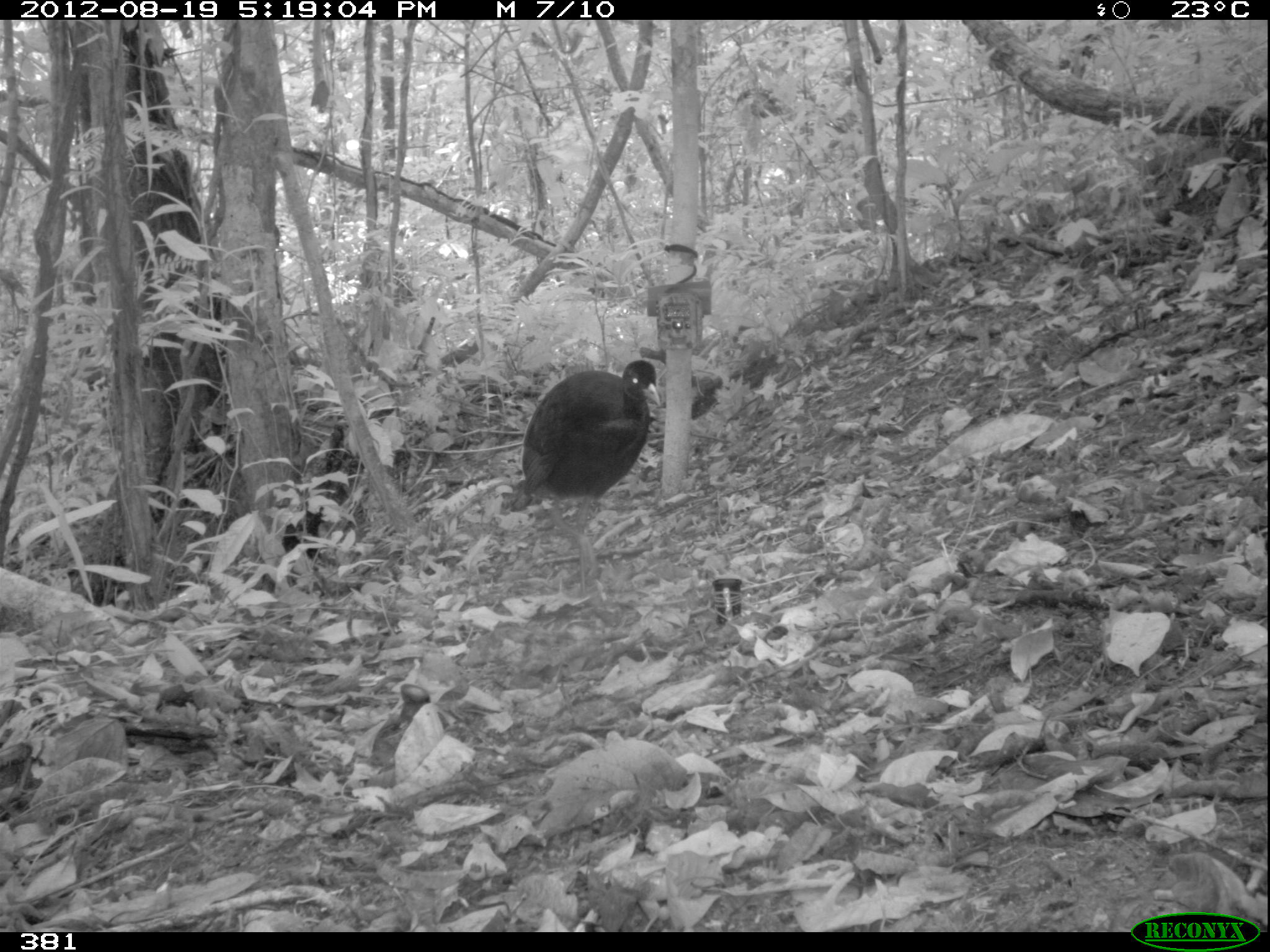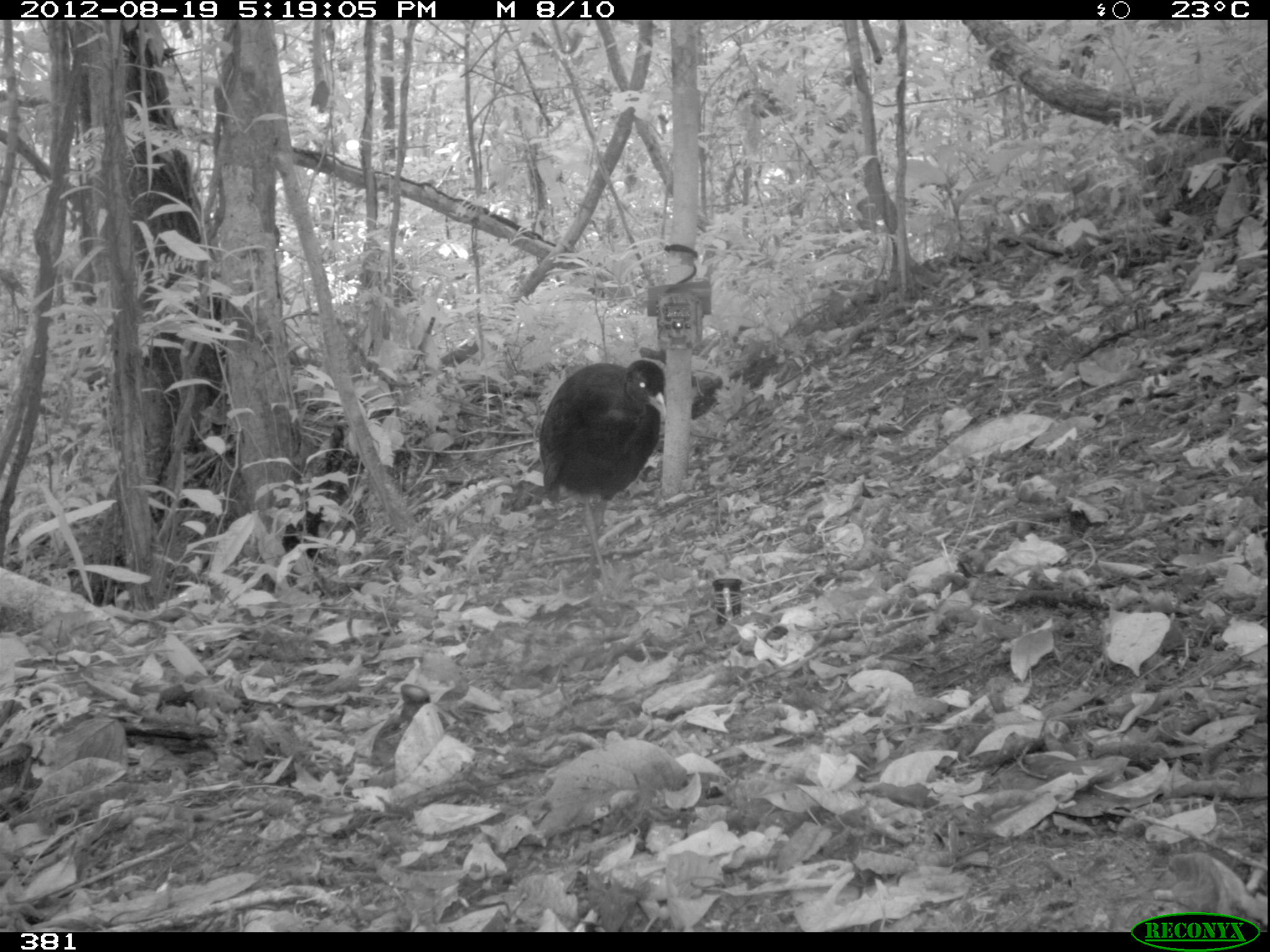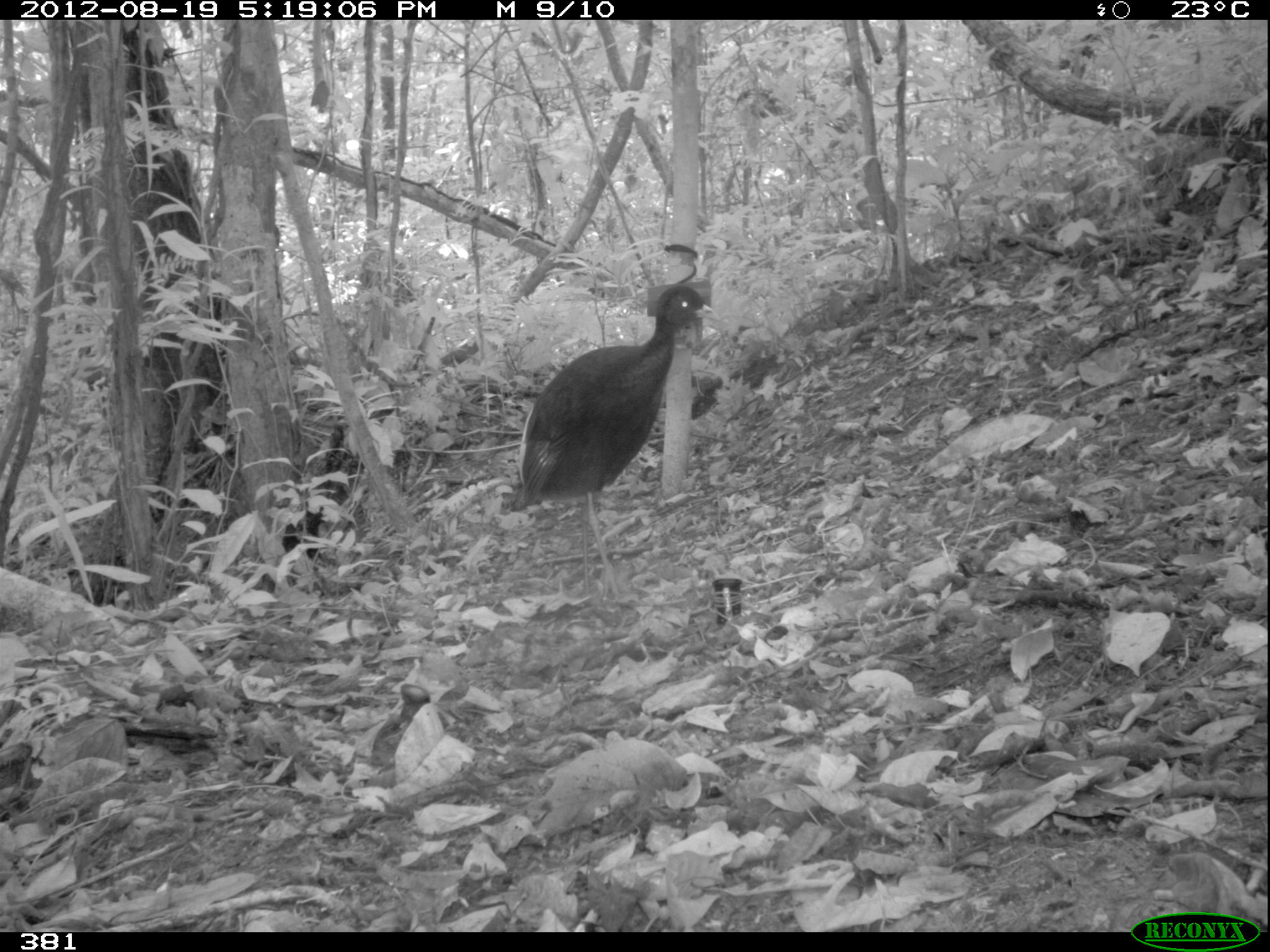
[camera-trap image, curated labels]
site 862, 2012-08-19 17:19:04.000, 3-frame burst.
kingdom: Animalia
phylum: Chordata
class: Aves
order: Gruiformes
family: Psophiidae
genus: Psophia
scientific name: Psophia leucoptera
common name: pale-winged trumpeter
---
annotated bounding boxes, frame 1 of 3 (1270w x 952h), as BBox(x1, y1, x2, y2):
psophia leucoptera: BBox(520, 358, 661, 597)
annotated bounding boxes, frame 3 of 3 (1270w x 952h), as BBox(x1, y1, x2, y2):
psophia leucoptera: BBox(506, 283, 721, 602)